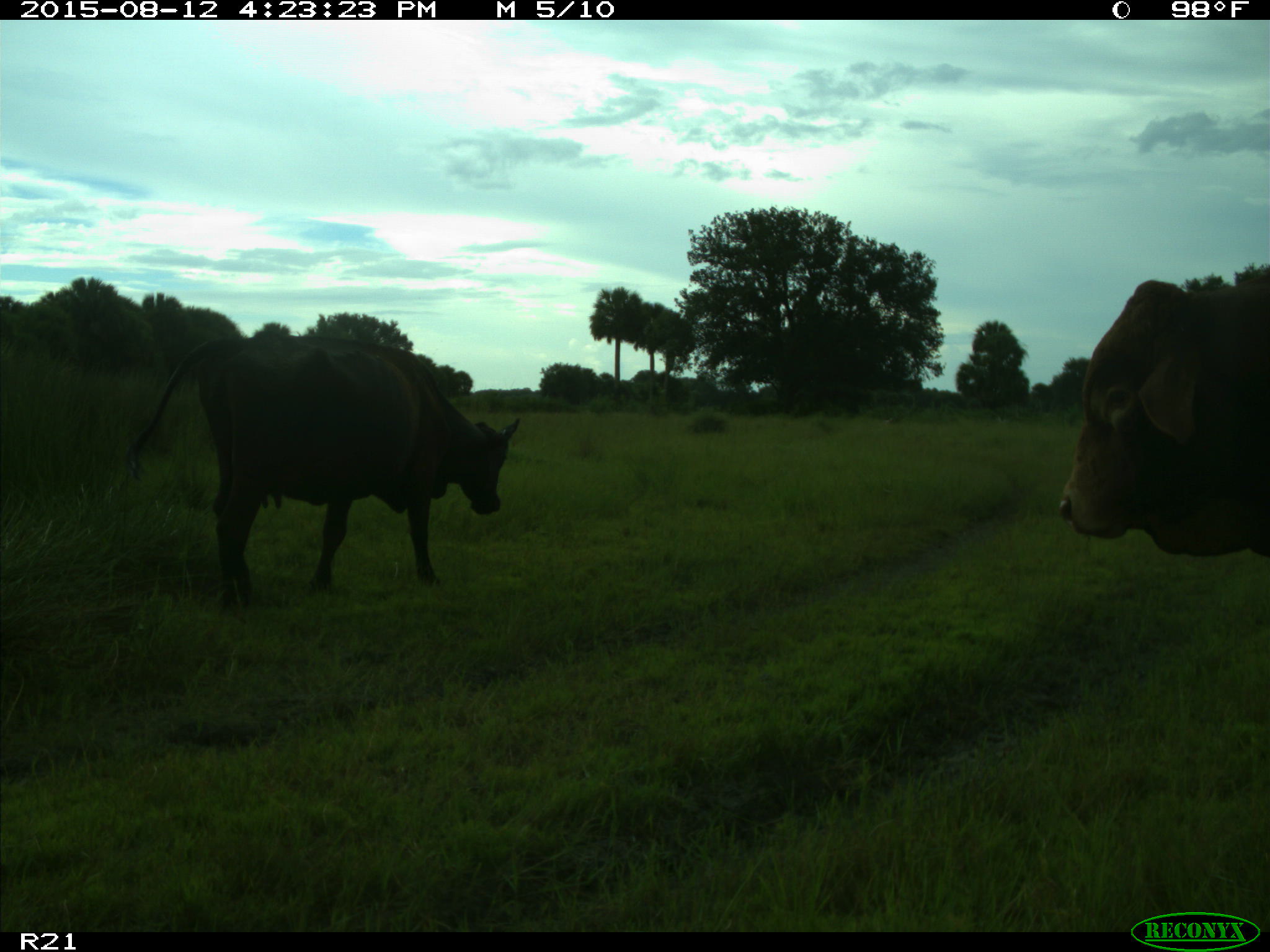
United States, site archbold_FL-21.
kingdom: Animalia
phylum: Chordata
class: Mammalia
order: Artiodactyla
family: Bovidae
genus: Bos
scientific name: Bos taurus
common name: domestic cow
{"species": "Bos taurus (domestic cow)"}